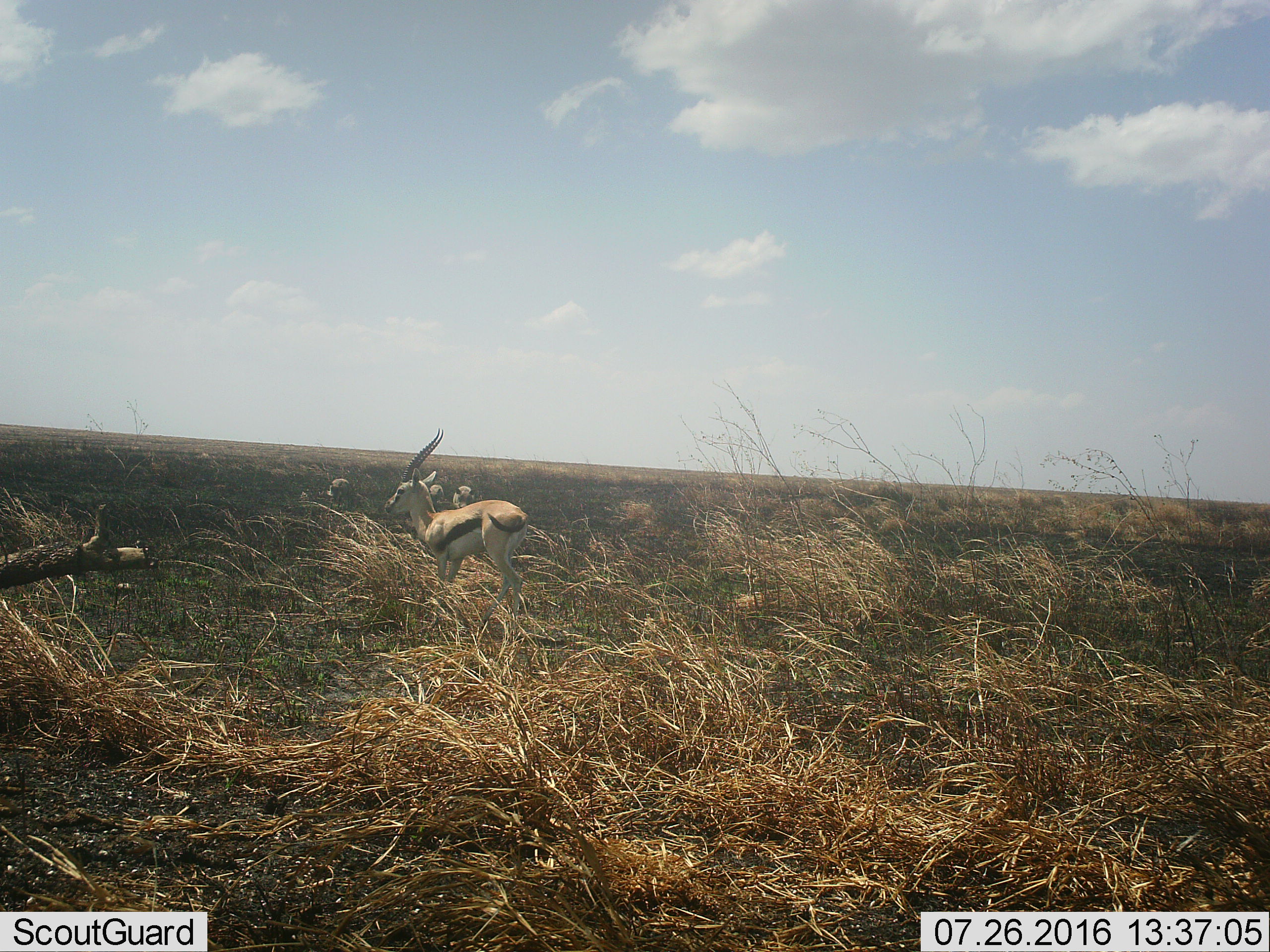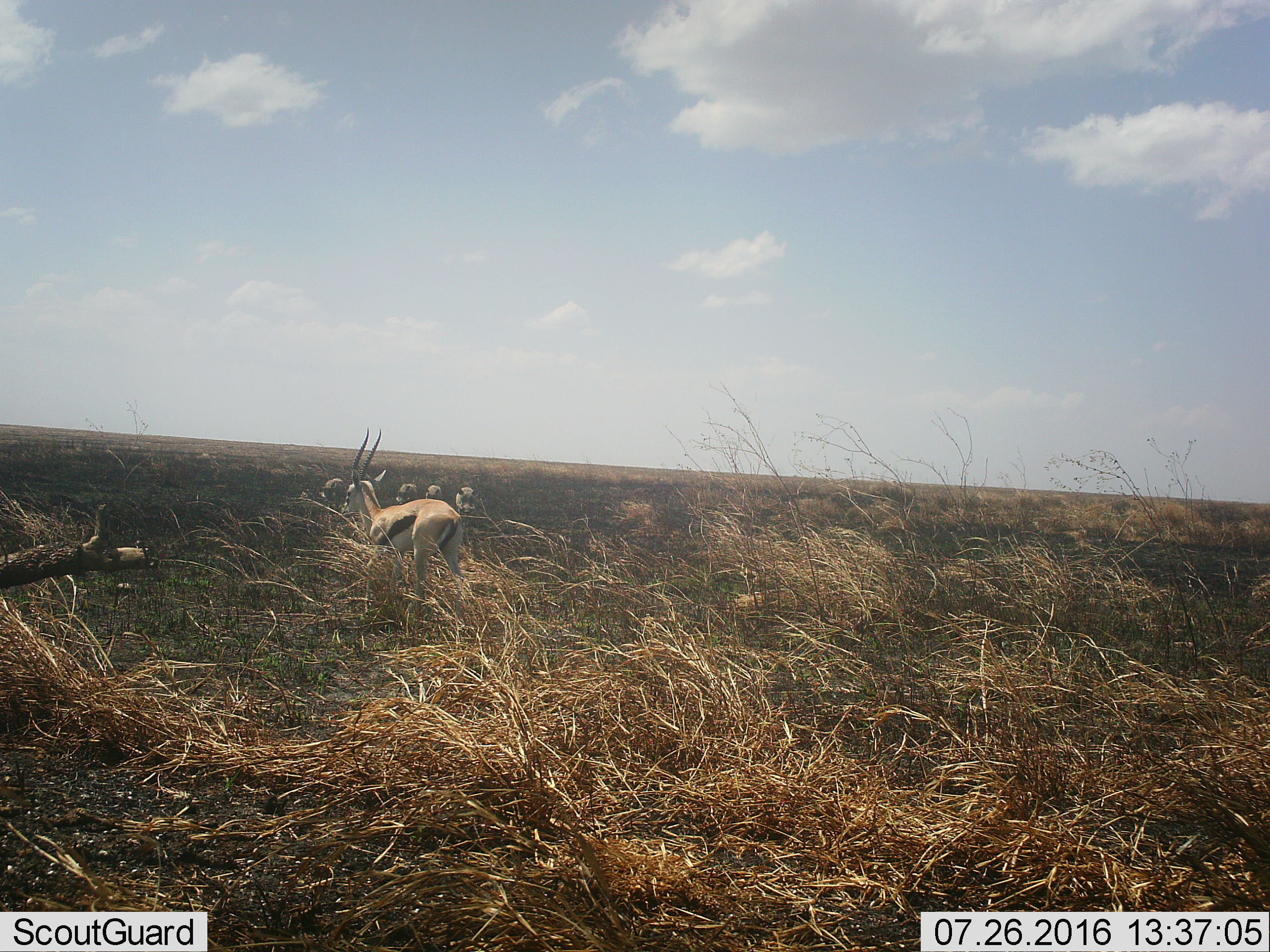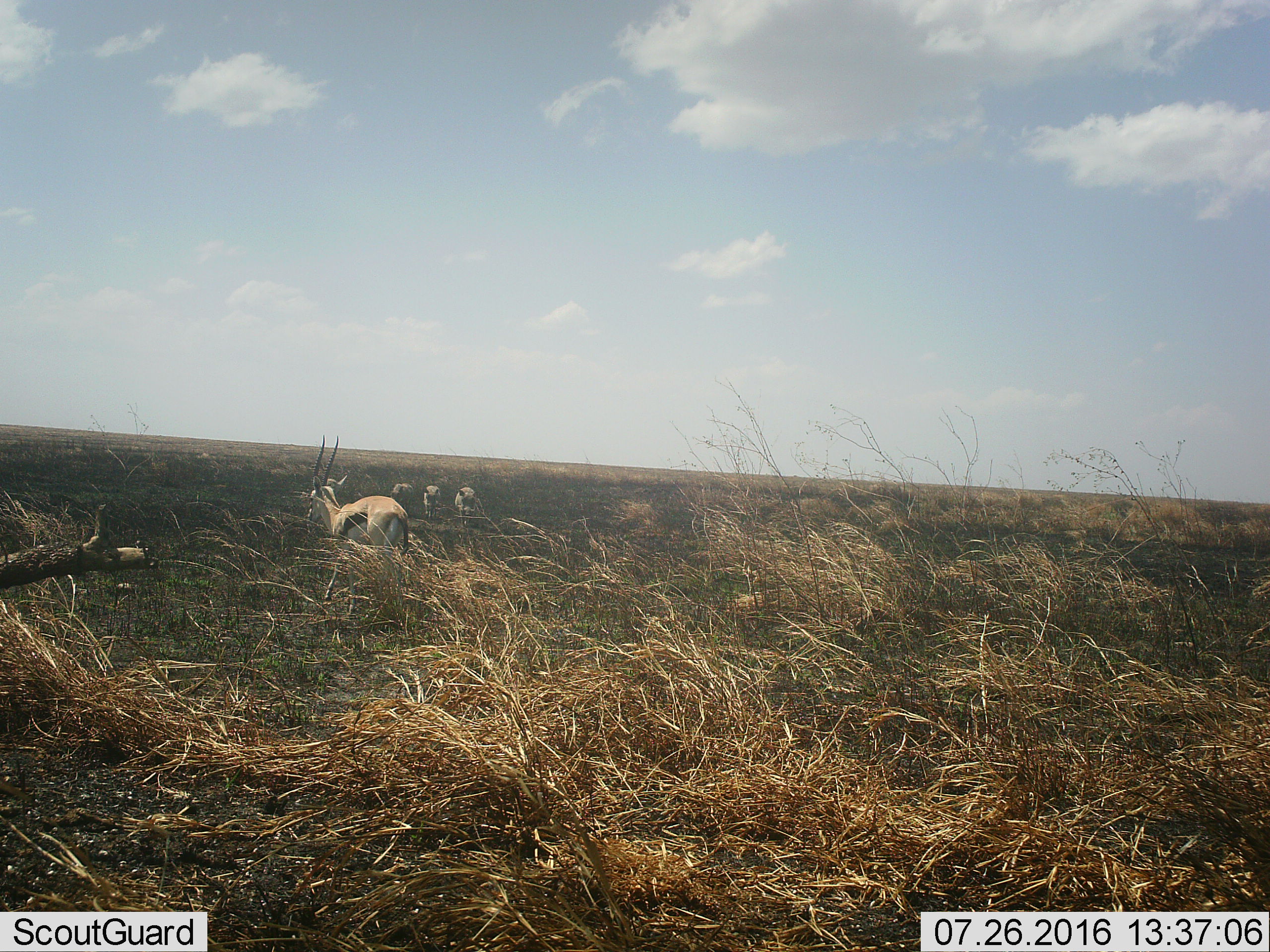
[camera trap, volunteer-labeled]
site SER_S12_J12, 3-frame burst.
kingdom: Animalia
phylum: Chordata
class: Mammalia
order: Artiodactyla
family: Bovidae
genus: Eudorcas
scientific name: Eudorcas thomsonii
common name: thomson's gazelle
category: gazellethomsons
Gazellethomsons (thomson's gazelle) (Eudorcas thomsonii), count 4. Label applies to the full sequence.